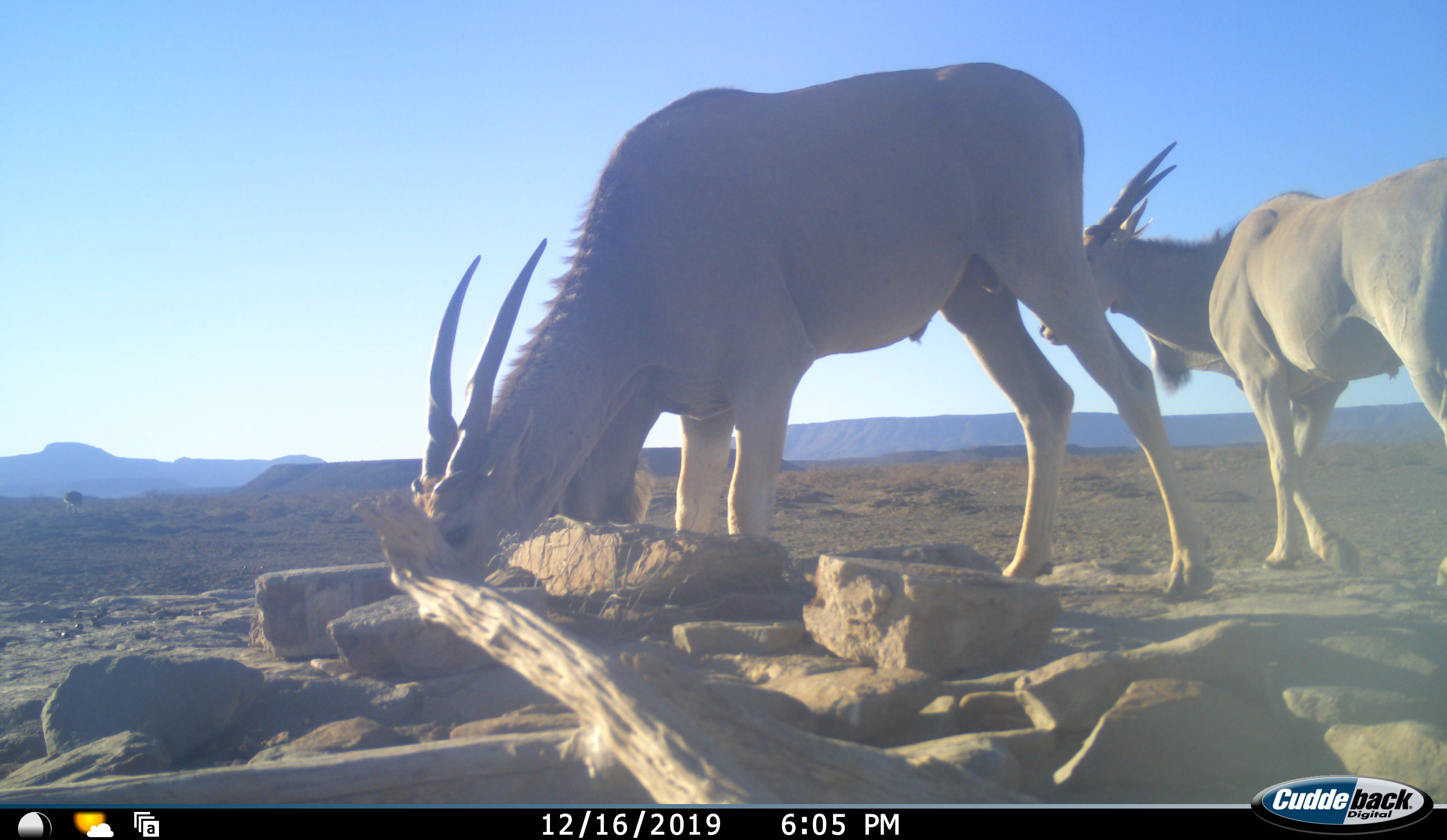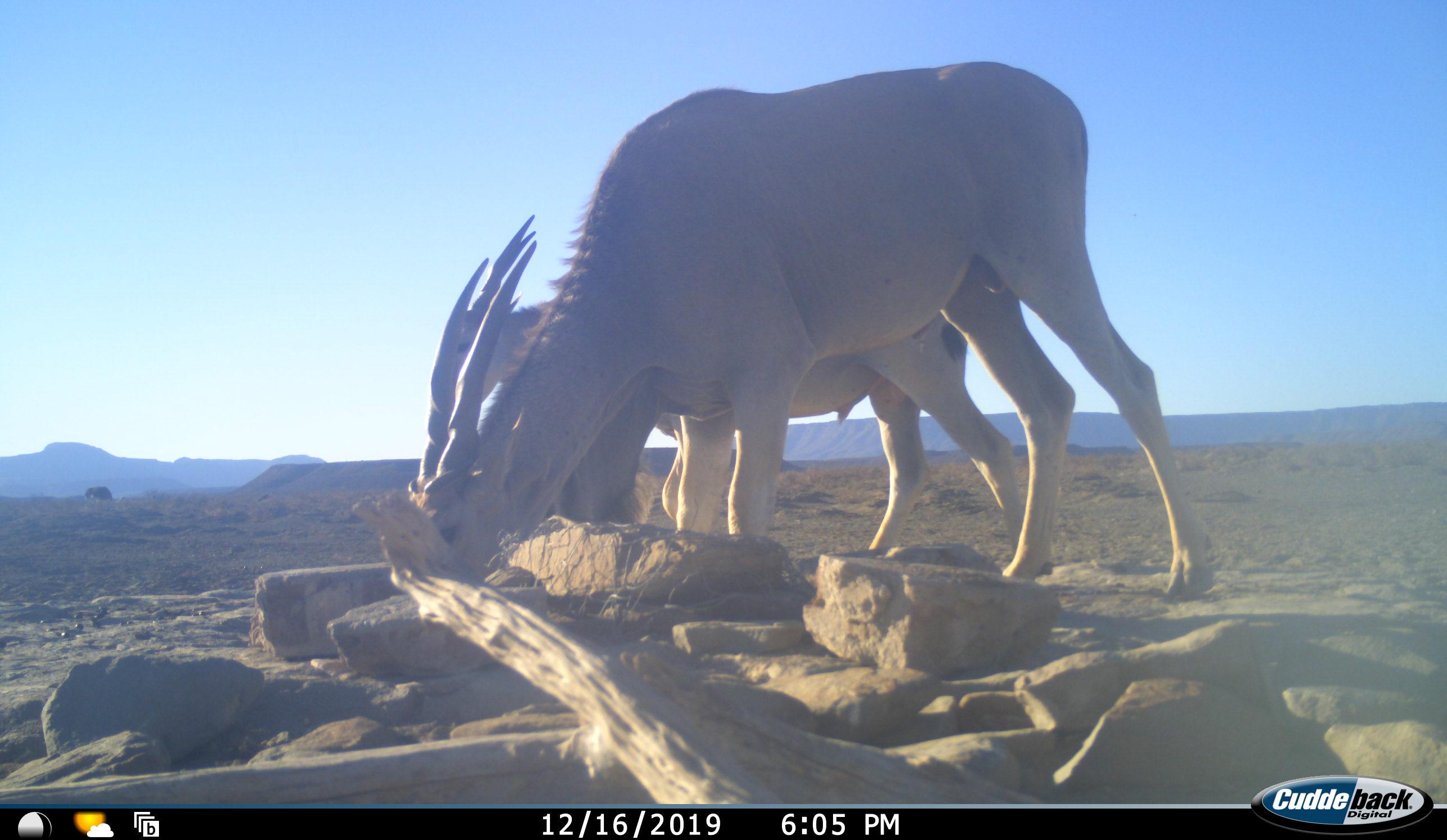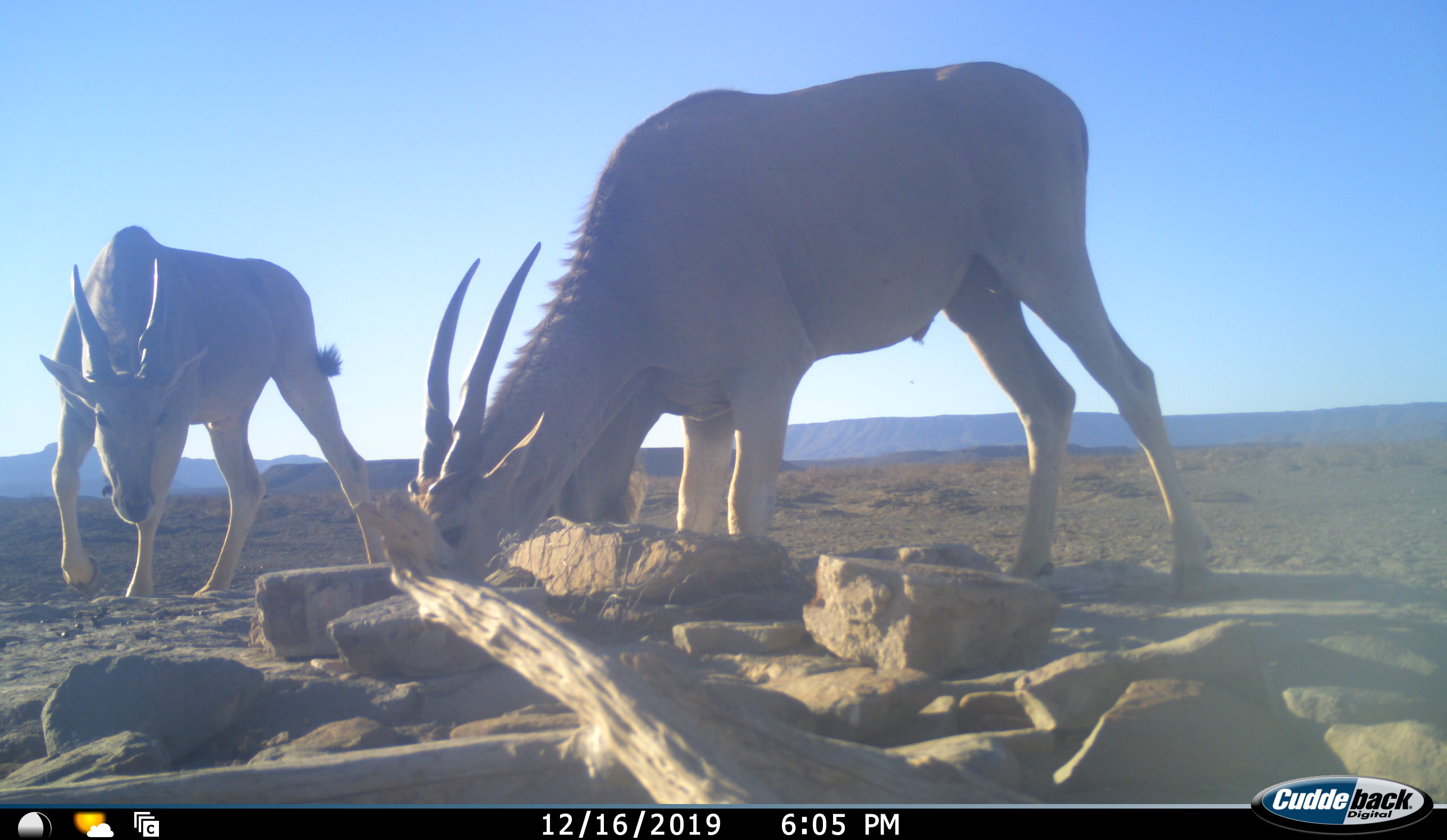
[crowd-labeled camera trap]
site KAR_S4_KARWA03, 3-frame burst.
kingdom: Animalia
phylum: Chordata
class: Mammalia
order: Artiodactyla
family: Bovidae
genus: Tragelaphus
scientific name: Tragelaphus oryx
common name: eland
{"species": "eland (Tragelaphus oryx)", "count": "2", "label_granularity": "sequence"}